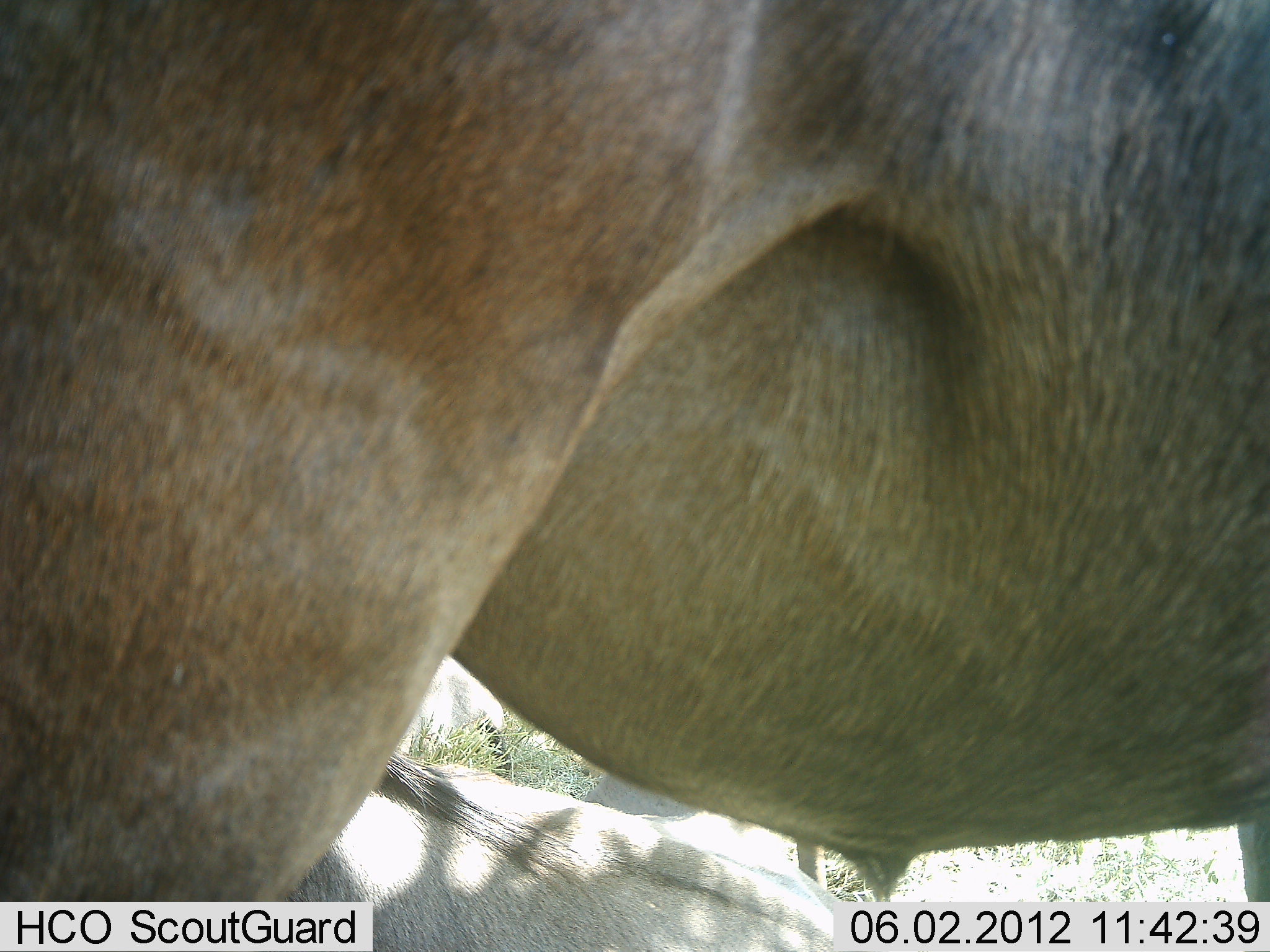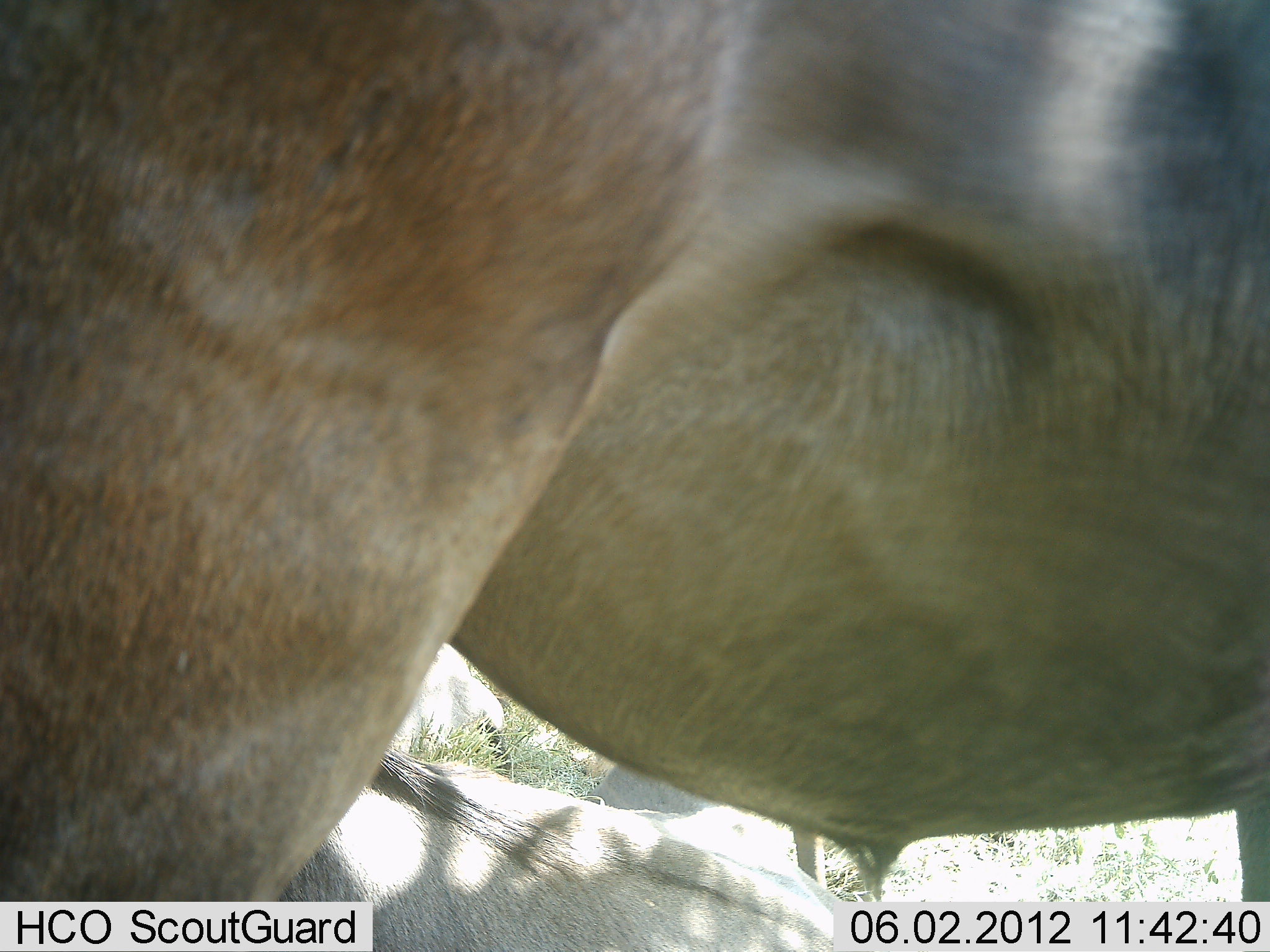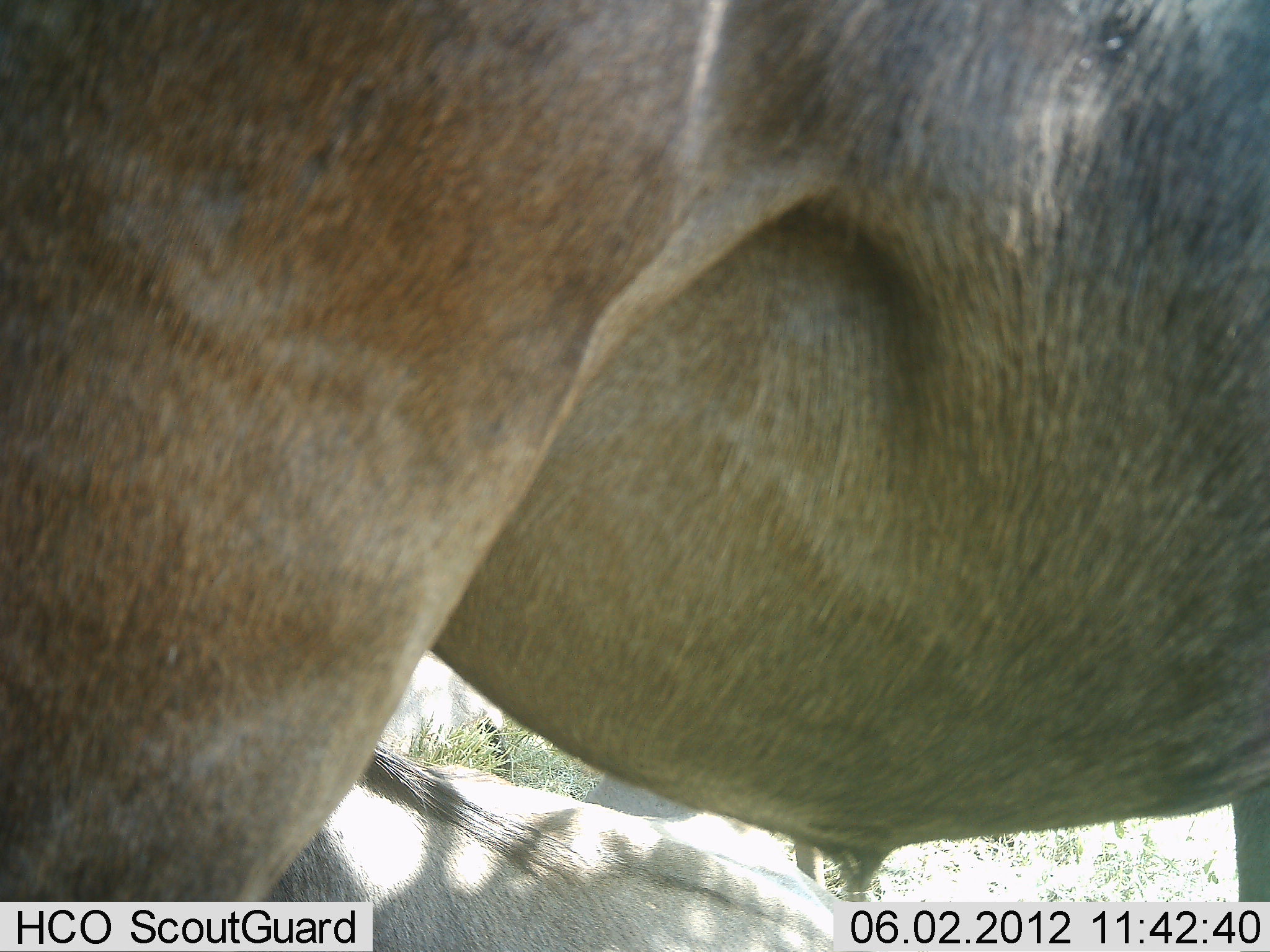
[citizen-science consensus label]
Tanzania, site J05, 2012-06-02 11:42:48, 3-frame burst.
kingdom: Animalia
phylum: Chordata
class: Mammalia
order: Artiodactyla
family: Bovidae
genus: Connochaetes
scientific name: Connochaetes taurinus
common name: blue wildebeest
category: wildebeest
Wildebeest (blue wildebeest) (Connochaetes taurinus), count 2. Behavior (volunteer vote fractions): standing 100%, resting 90%, moving 0%, interacting 0%. Young present (vote fraction): 0%. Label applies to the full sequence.